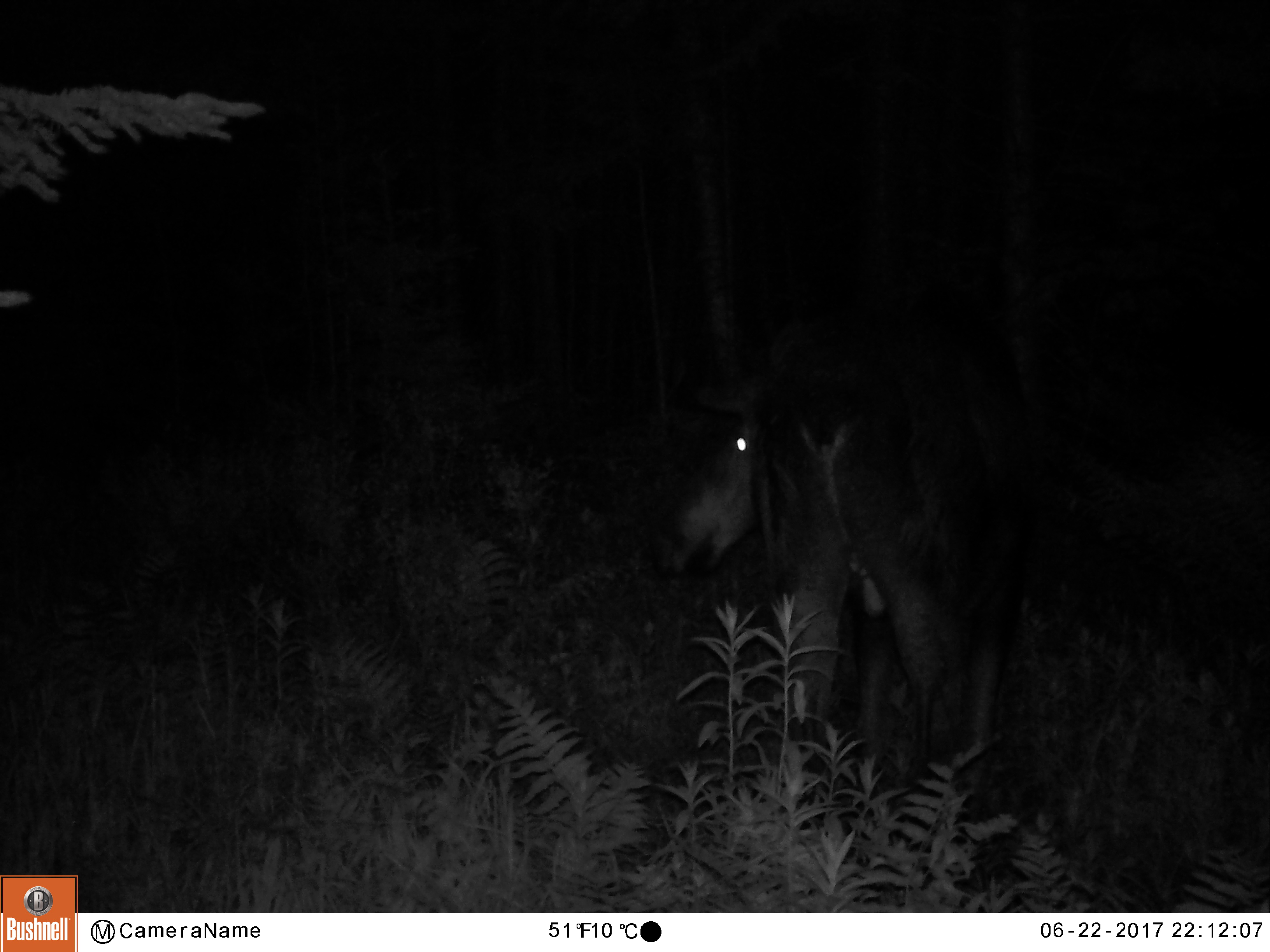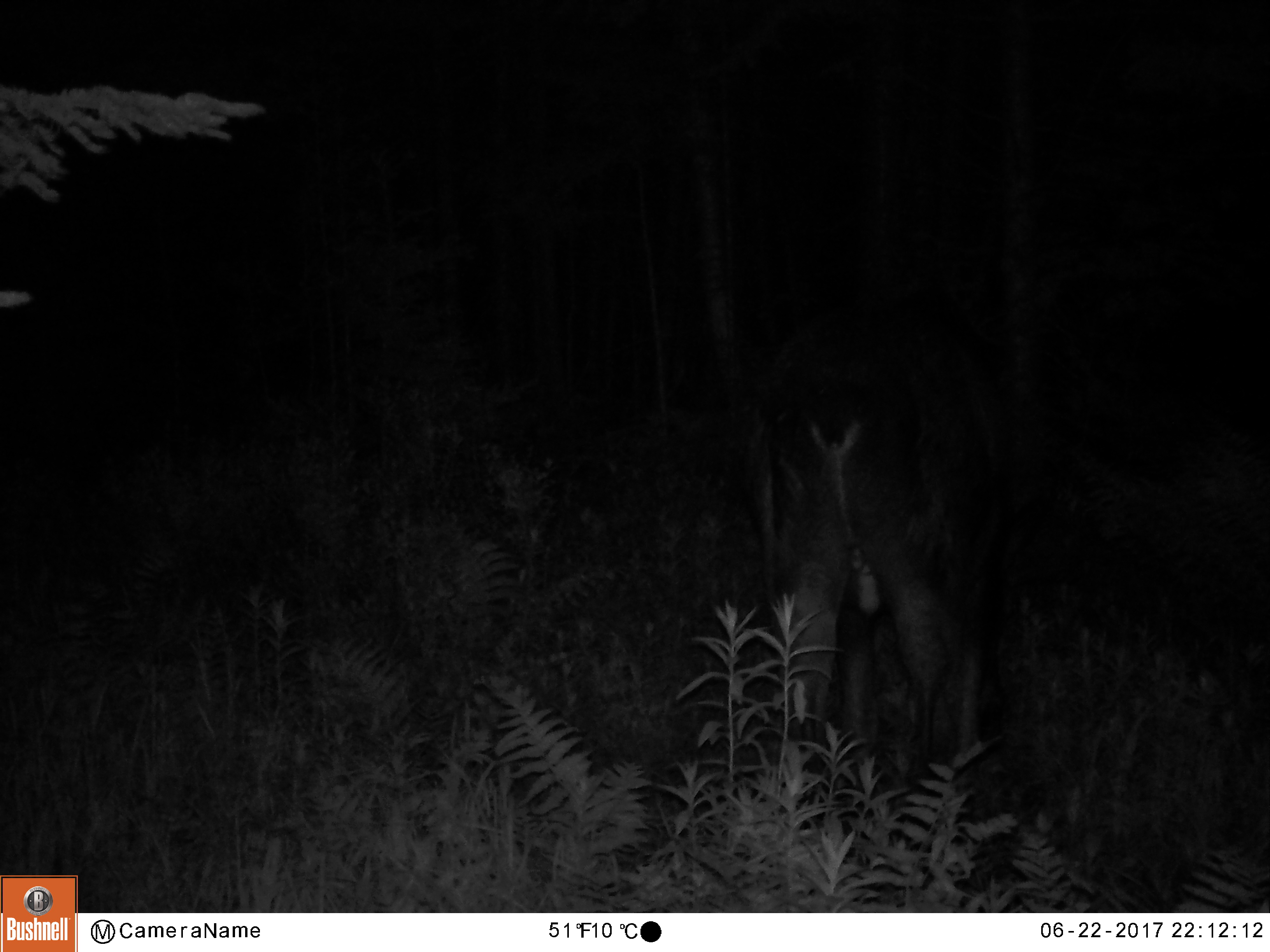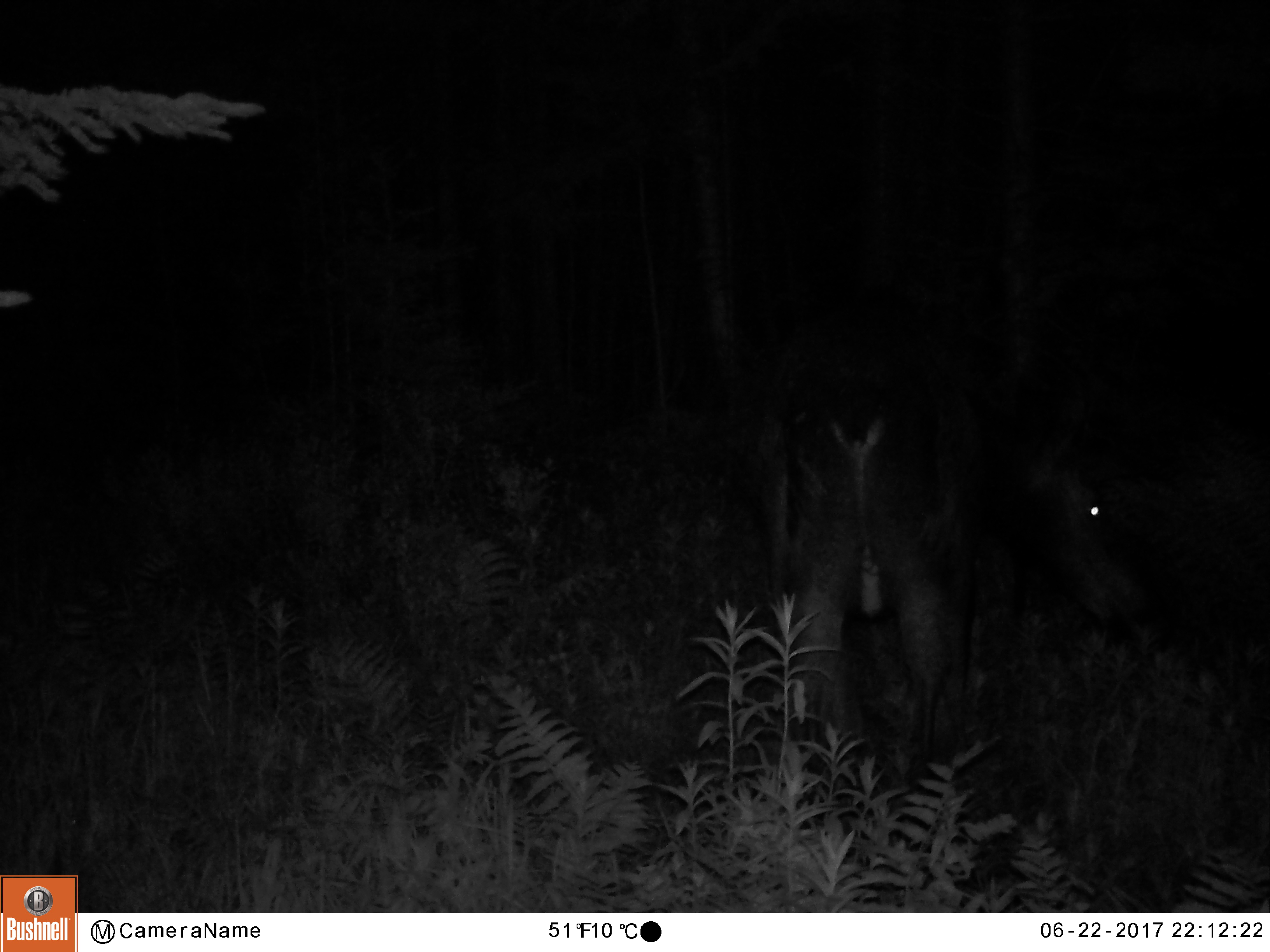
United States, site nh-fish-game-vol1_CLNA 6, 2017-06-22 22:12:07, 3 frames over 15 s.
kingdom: Animalia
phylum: Chordata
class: Mammalia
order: Artiodactyla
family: Cervidae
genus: Alces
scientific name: Alces alces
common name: moose